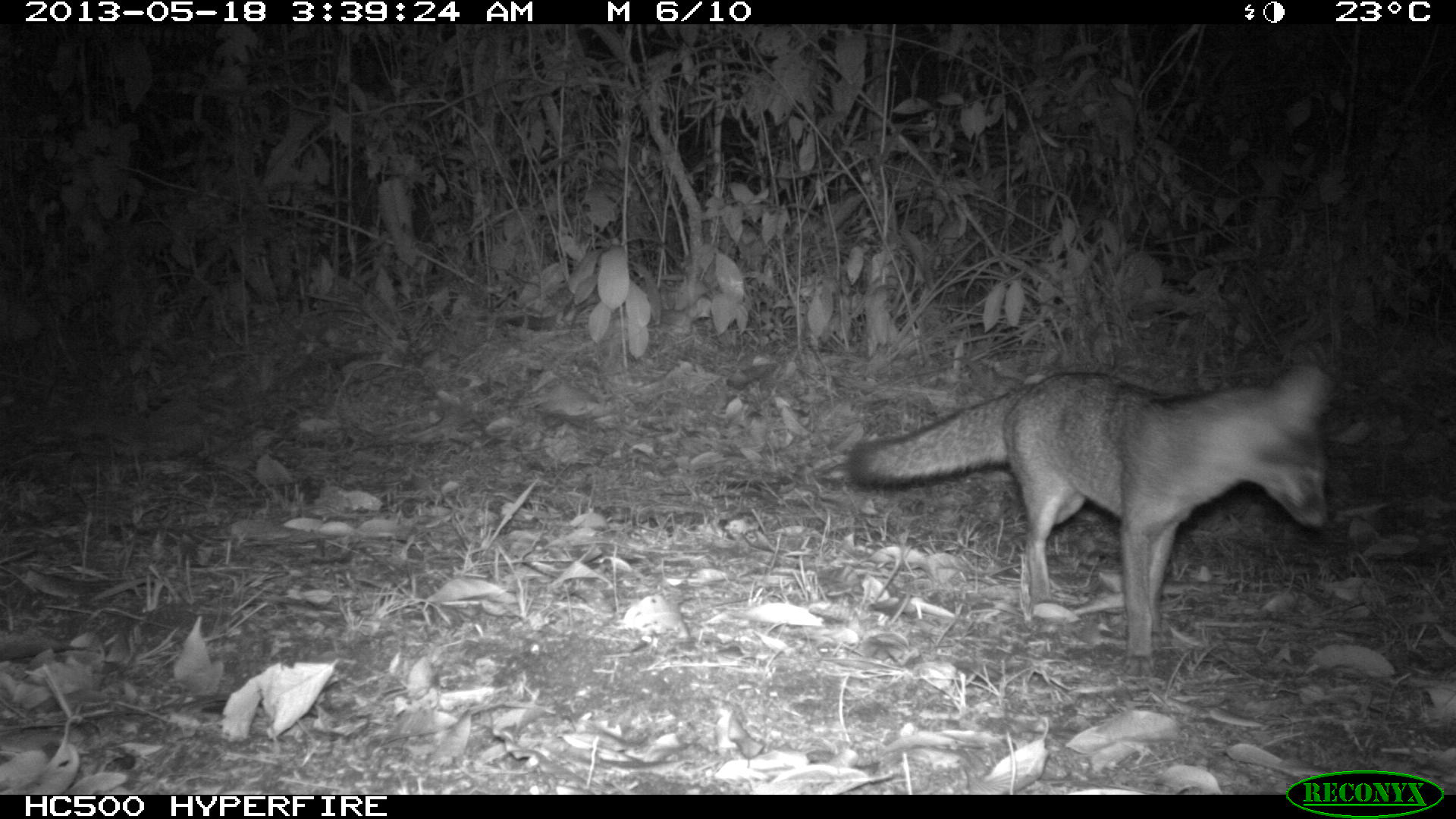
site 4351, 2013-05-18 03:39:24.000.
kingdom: Animalia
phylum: Chordata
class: Mammalia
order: Carnivora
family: Canidae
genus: Urocyon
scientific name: Urocyon cinereoargenteus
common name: gray fox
Urocyon cinereoargenteus (gray fox), count 1.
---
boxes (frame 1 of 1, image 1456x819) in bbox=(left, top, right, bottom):
urocyon cinereoargenteus: bbox=(841, 359, 1335, 683)